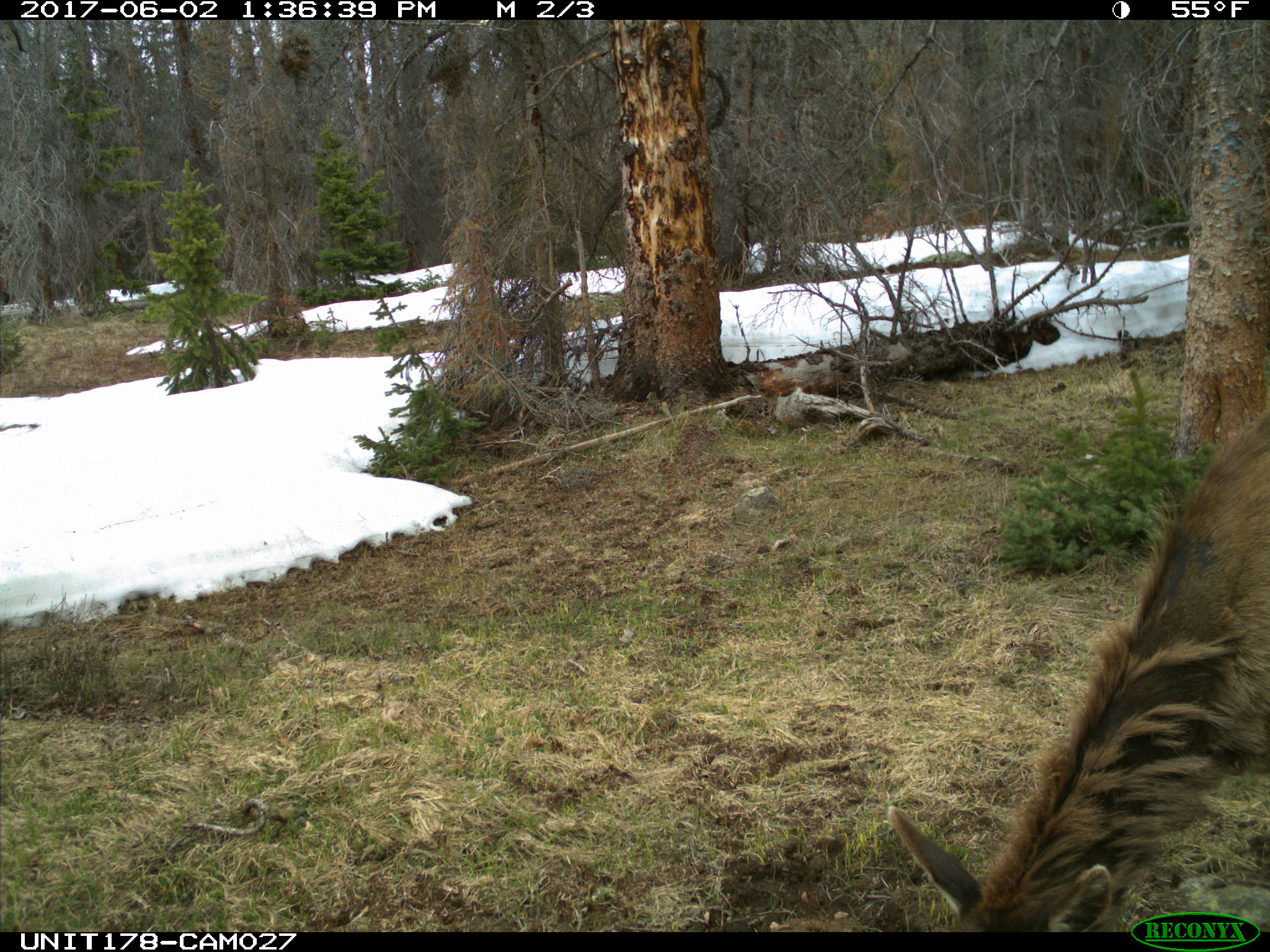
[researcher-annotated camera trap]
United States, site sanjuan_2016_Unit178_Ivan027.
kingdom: Animalia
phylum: Chordata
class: Mammalia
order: Artiodactyla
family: Cervidae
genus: Cervus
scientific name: Cervus elaphus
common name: red deer